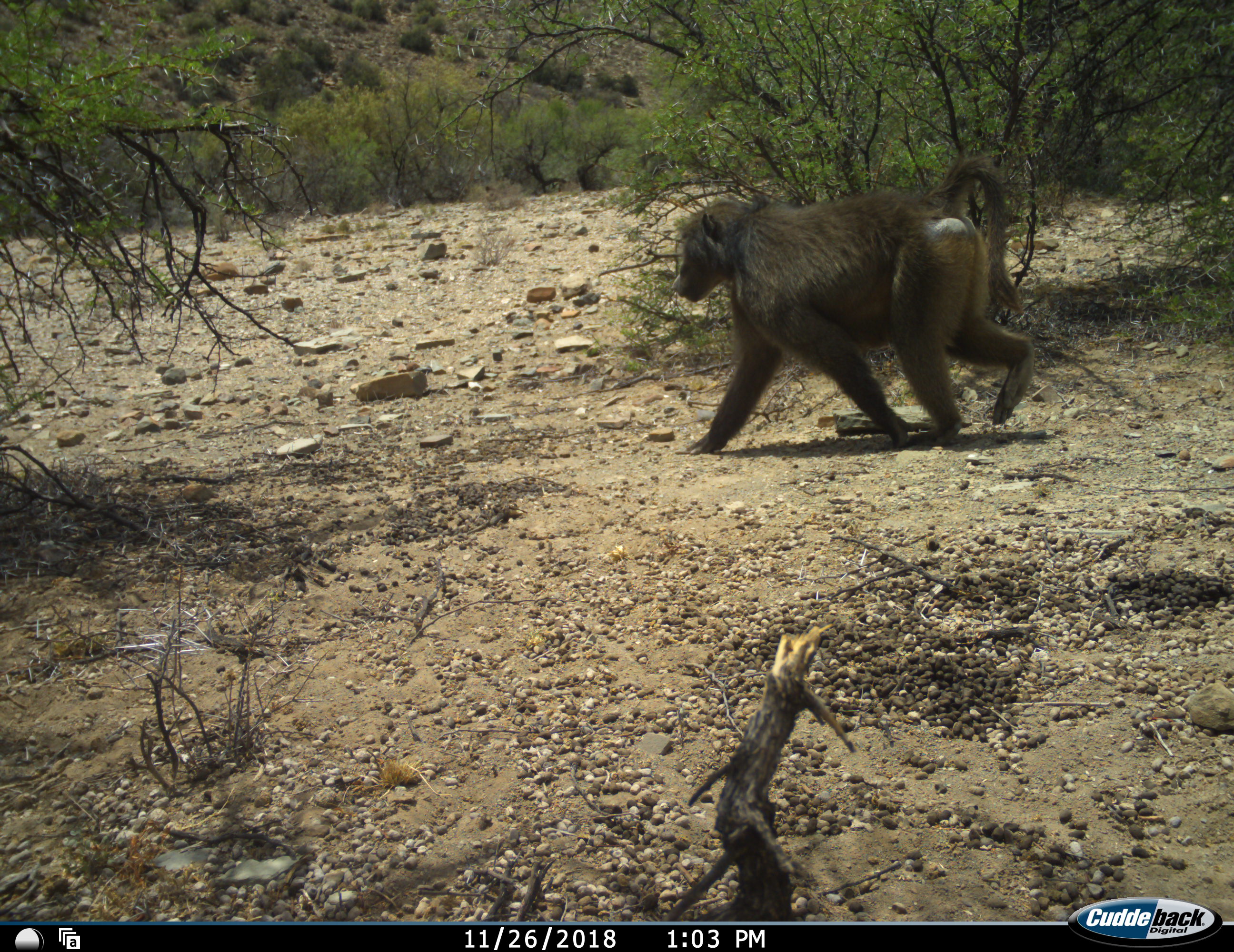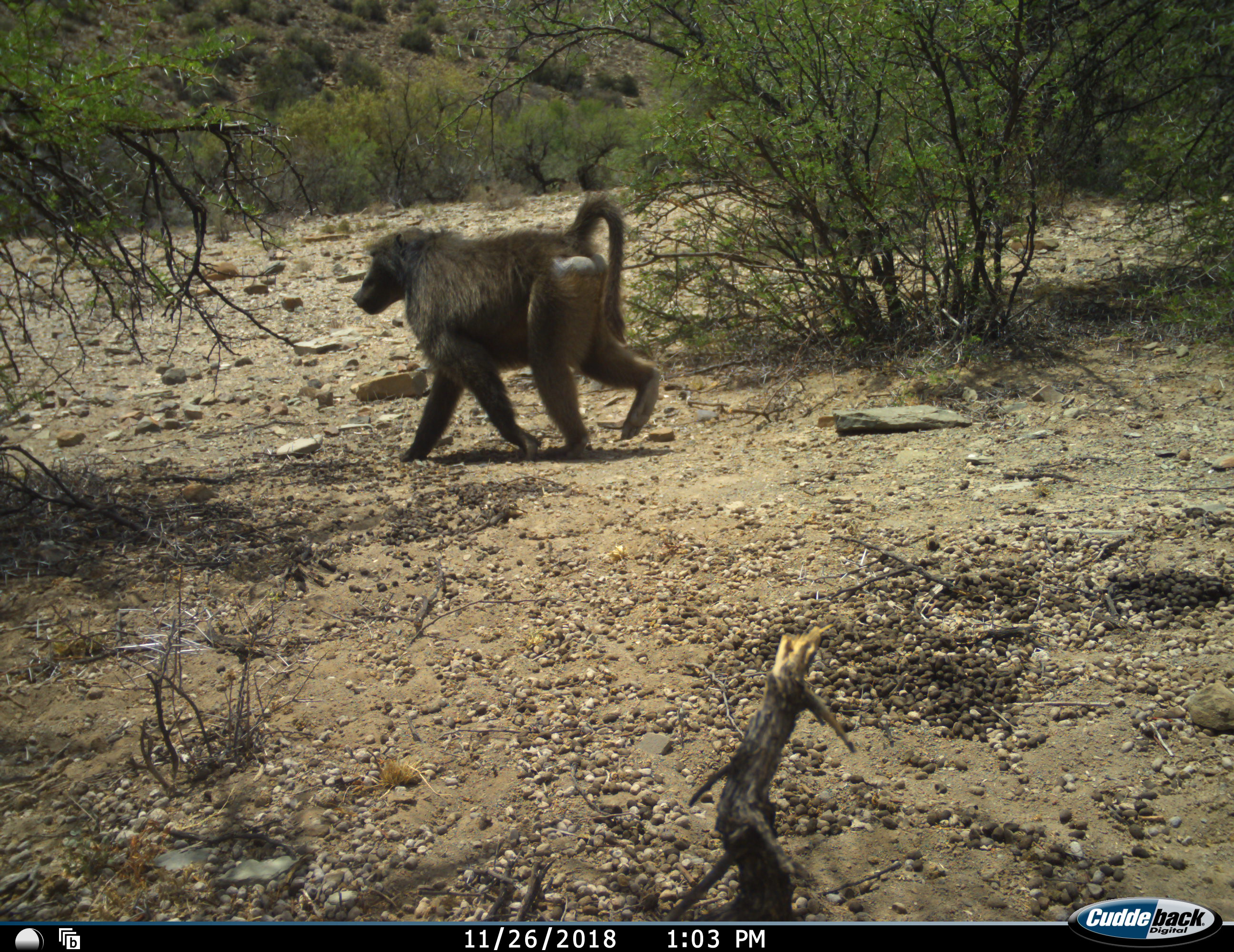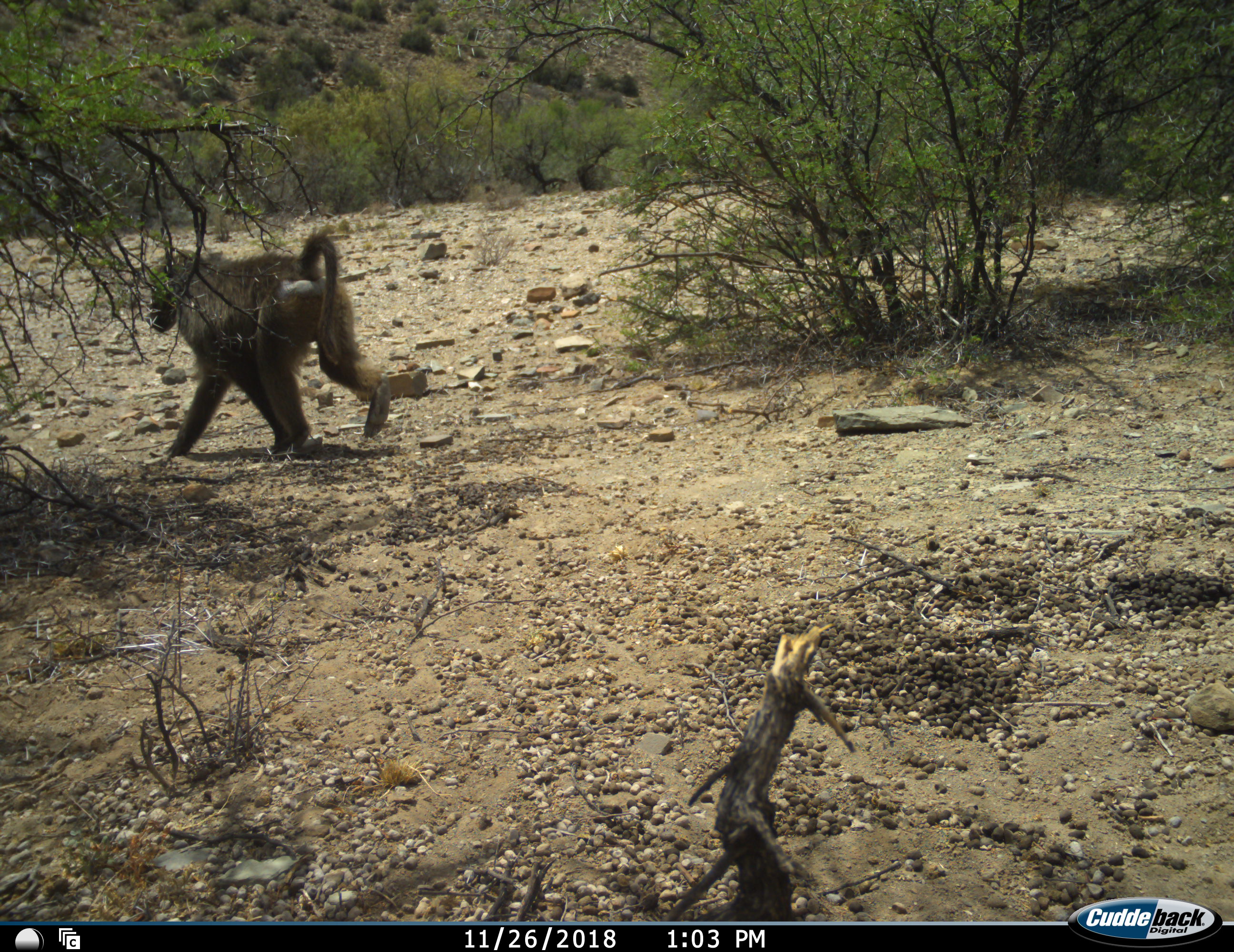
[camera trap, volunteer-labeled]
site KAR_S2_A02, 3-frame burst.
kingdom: Animalia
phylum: Chordata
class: Mammalia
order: Primates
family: Cercopithecidae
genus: Papio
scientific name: Papio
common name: baboon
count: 1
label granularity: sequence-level